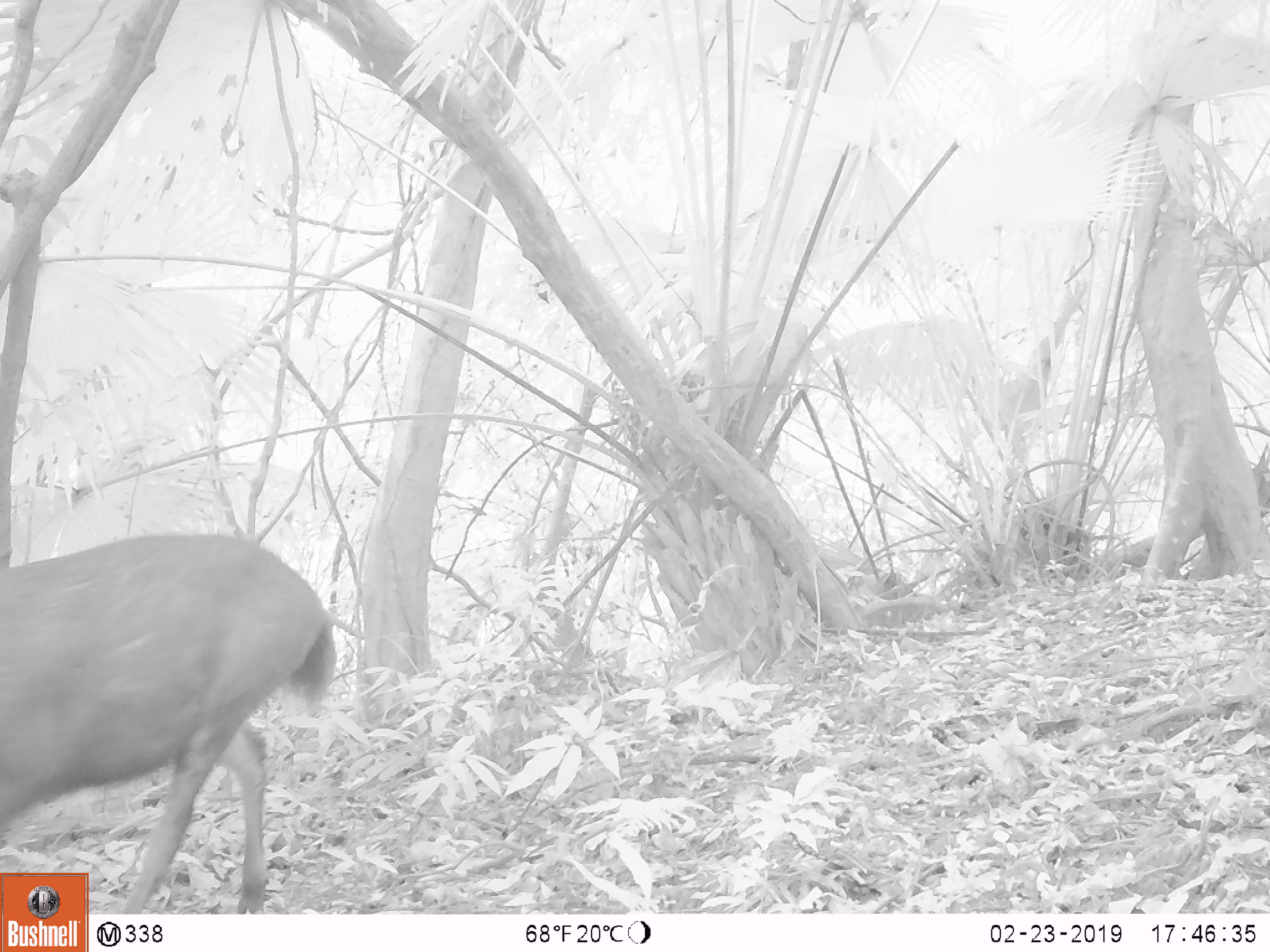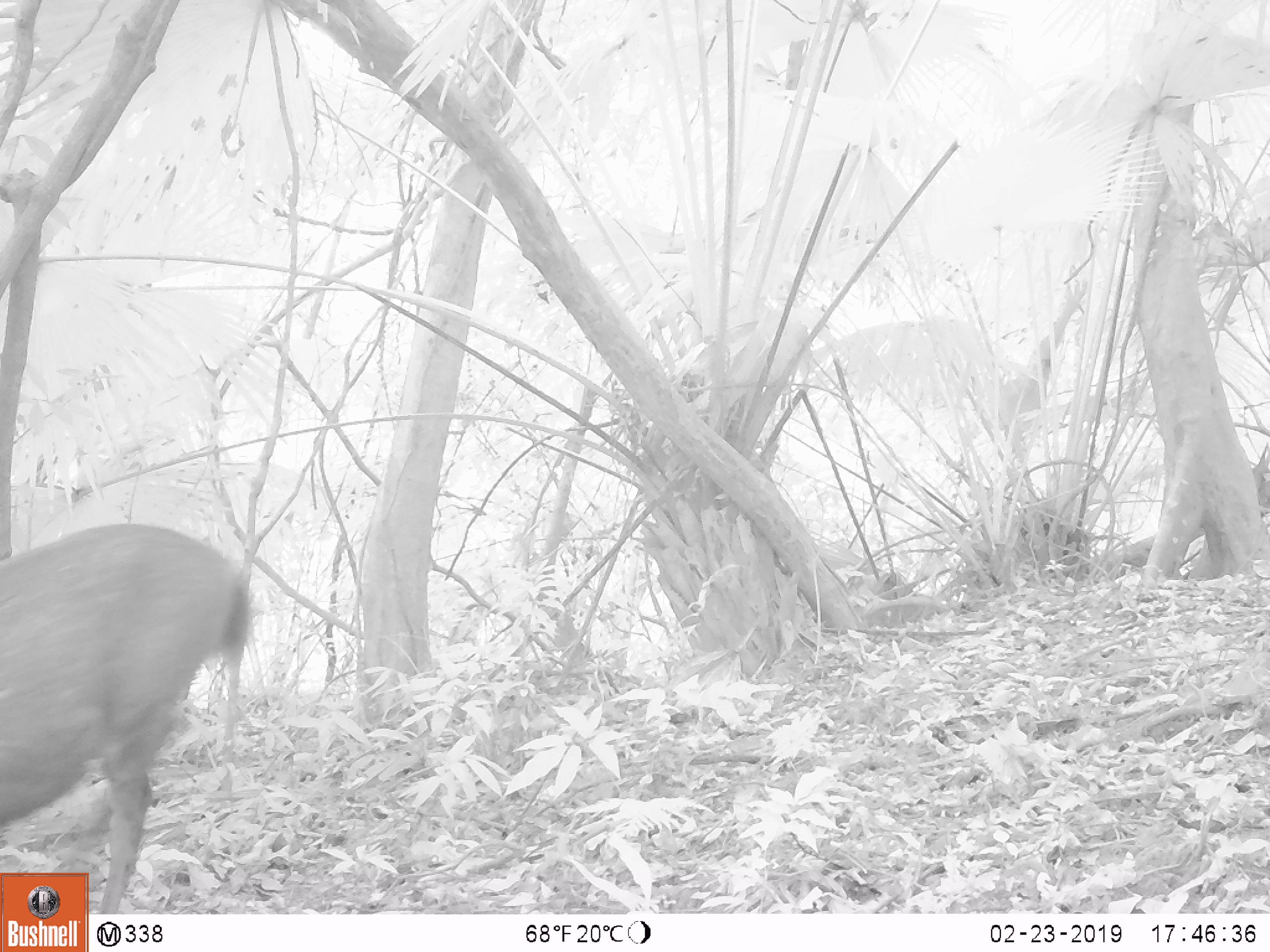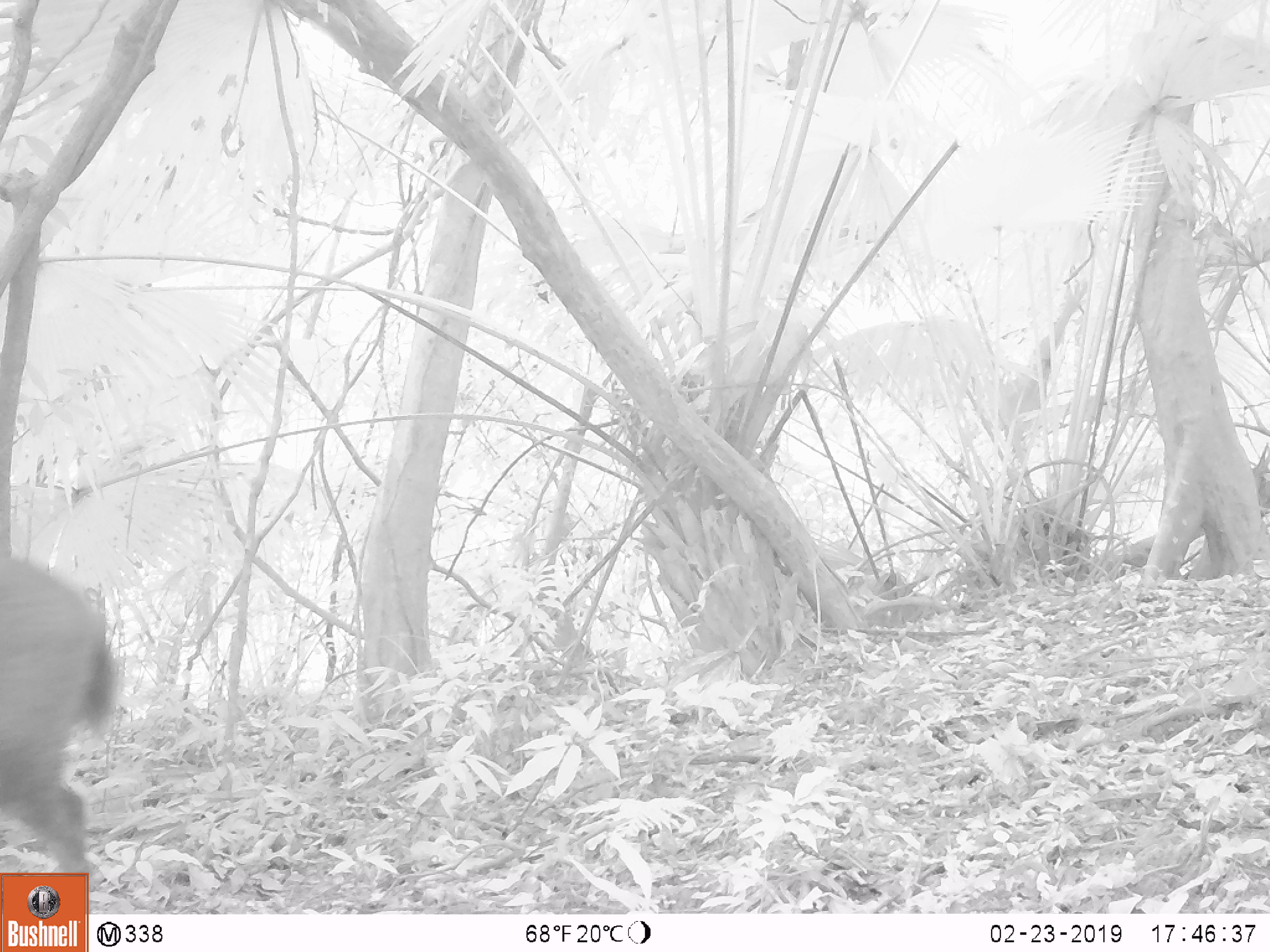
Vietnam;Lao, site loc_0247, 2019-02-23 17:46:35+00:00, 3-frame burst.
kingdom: Animalia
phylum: Chordata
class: Mammalia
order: Artiodactyla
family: Cervidae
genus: Rusa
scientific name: Rusa unicolor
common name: sambar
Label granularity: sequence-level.